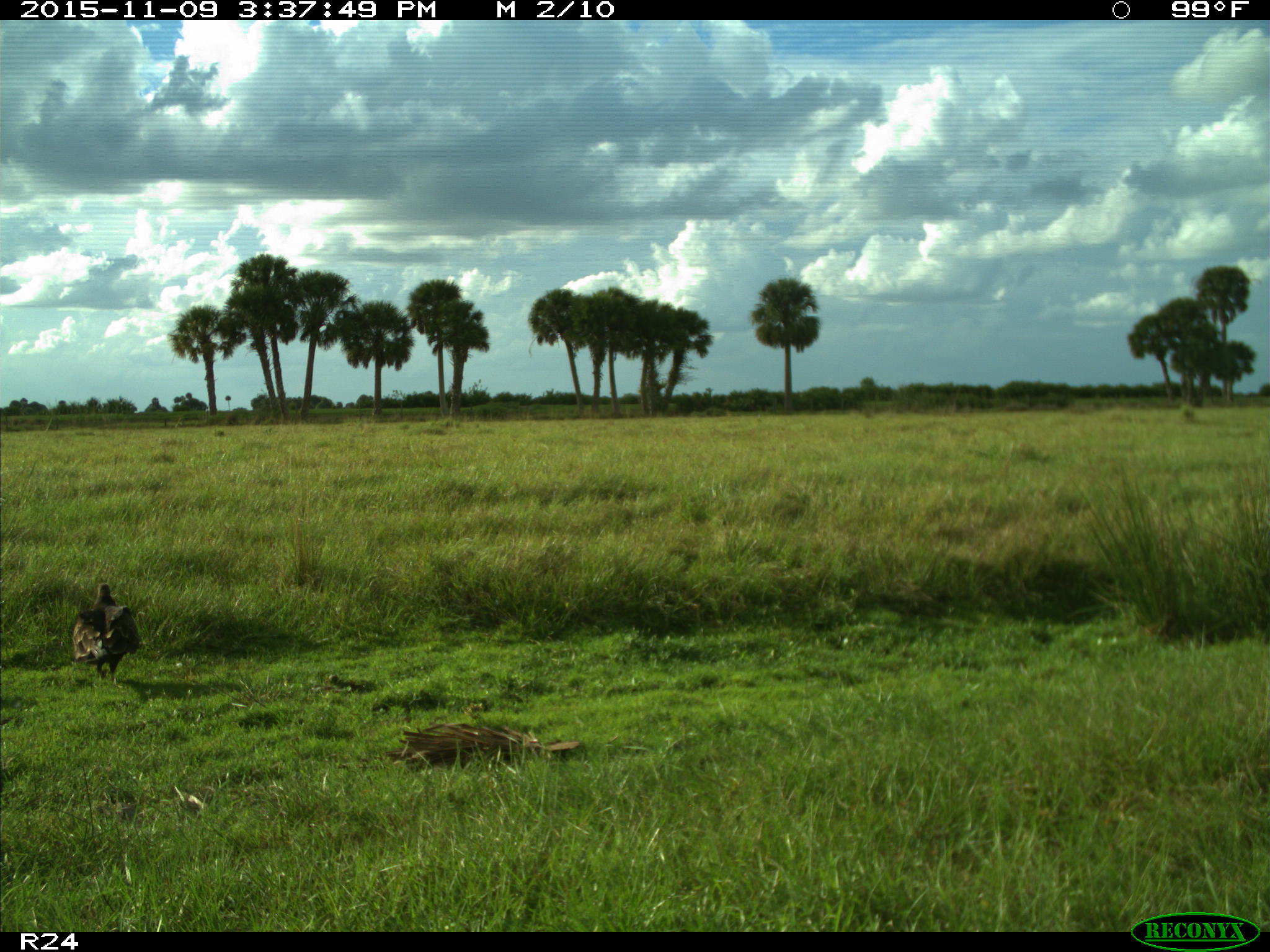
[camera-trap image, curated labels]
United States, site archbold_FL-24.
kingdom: Animalia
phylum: Chordata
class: Aves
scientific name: Aves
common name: birds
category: unidentified bird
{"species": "unidentified bird (birds) (Aves)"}